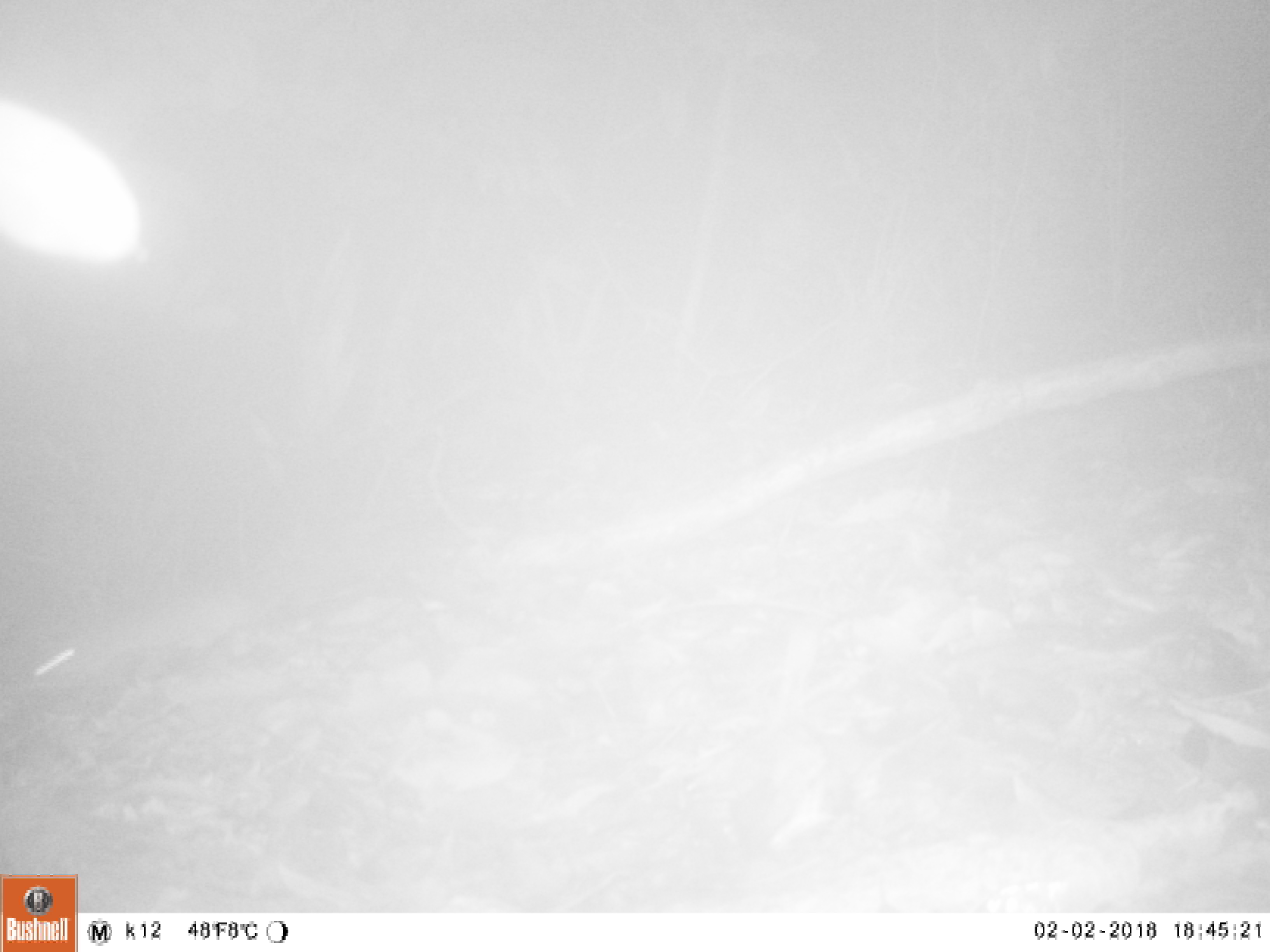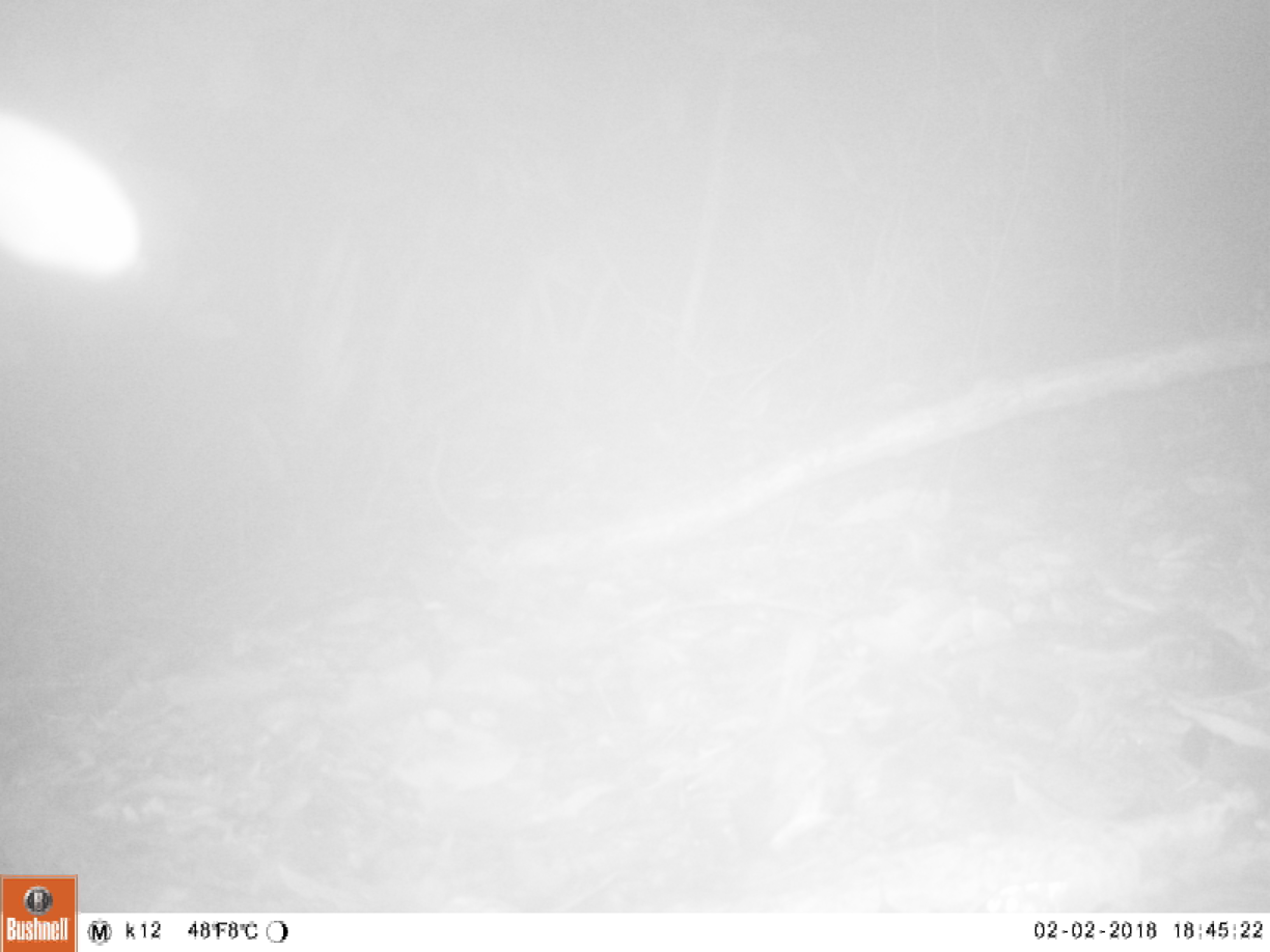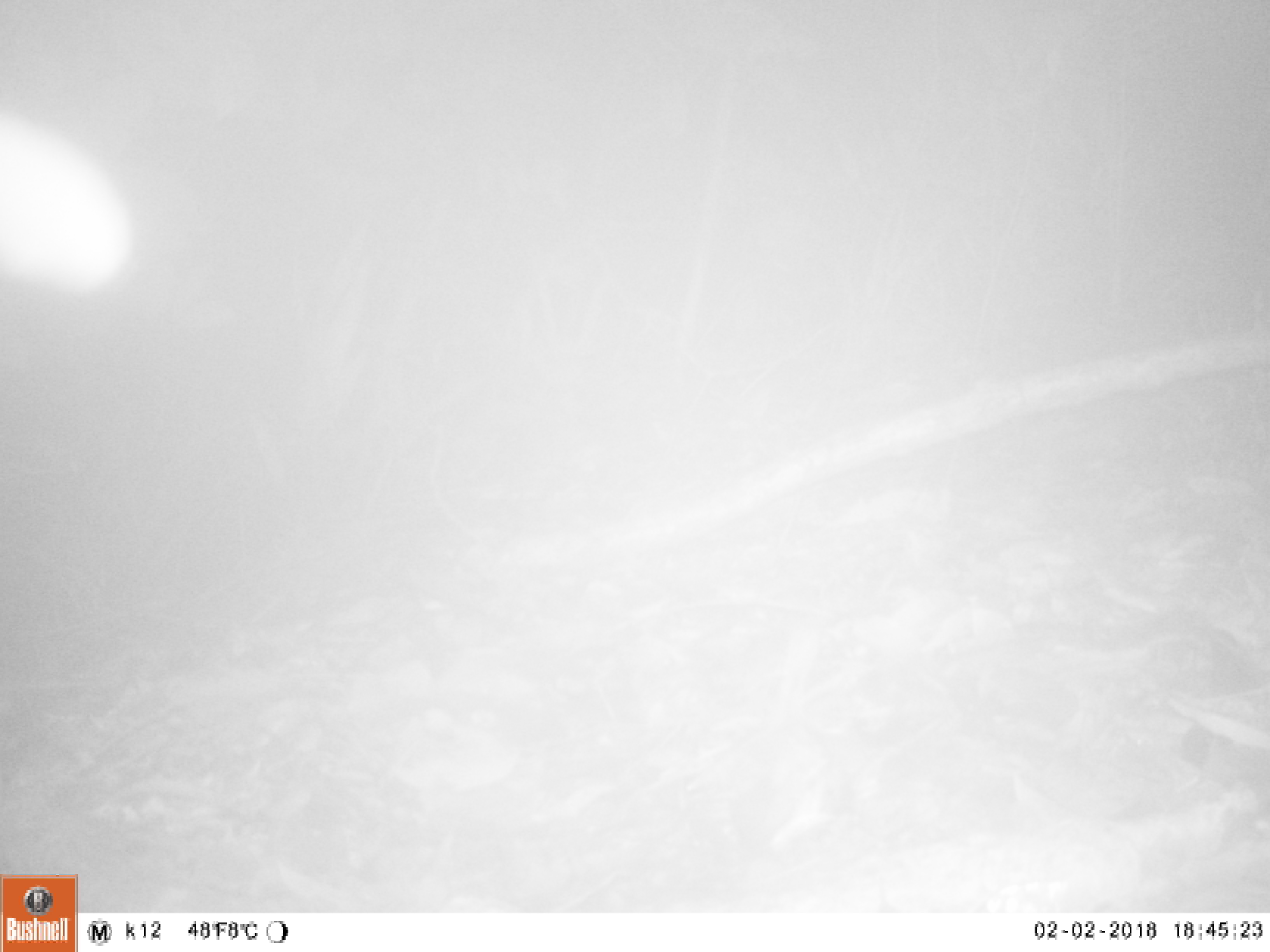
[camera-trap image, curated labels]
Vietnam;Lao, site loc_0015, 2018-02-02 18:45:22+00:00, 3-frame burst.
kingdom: Animalia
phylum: Chordata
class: Mammalia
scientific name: Mammalia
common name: mammal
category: unidentified small mammal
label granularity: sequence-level